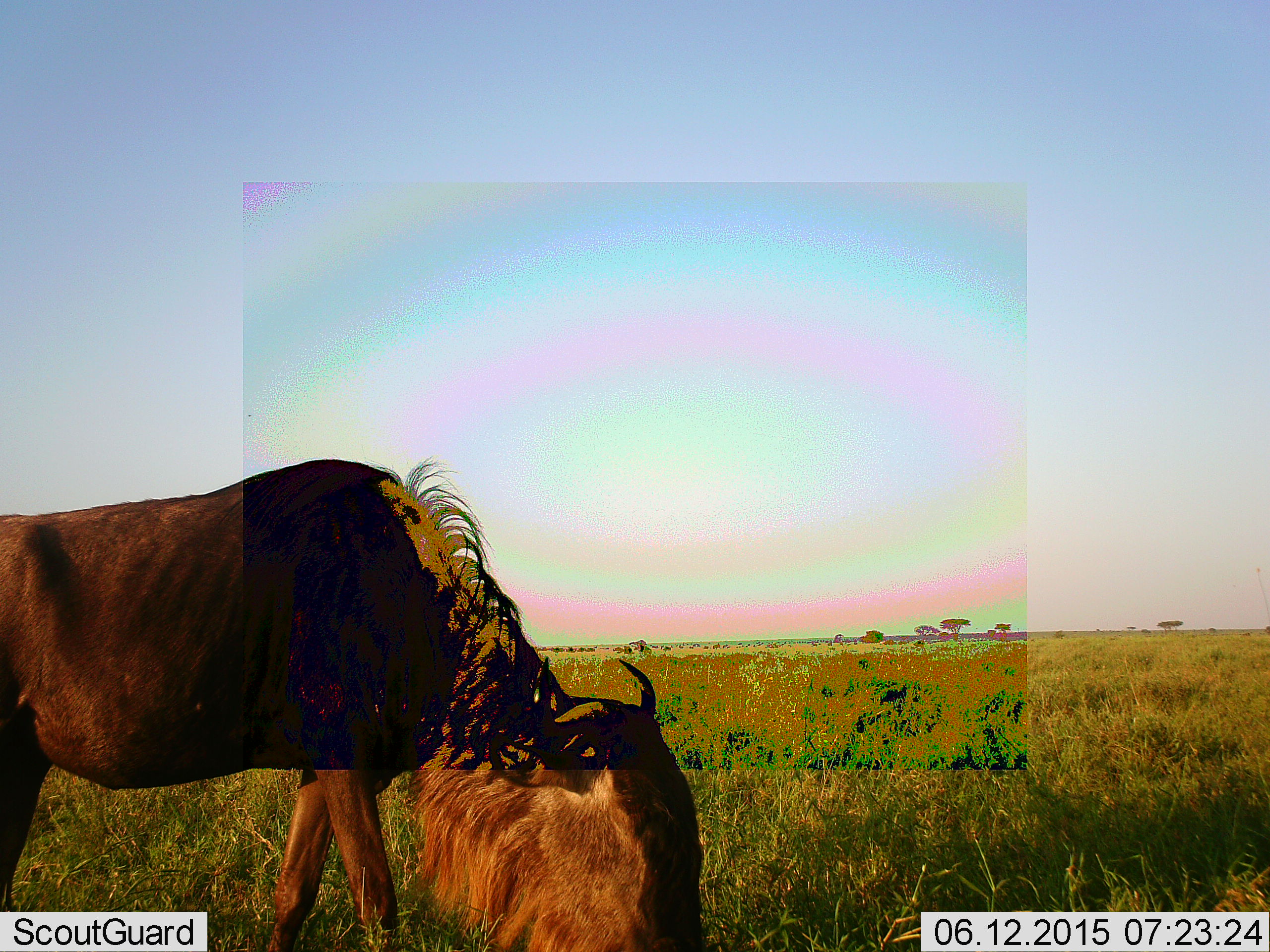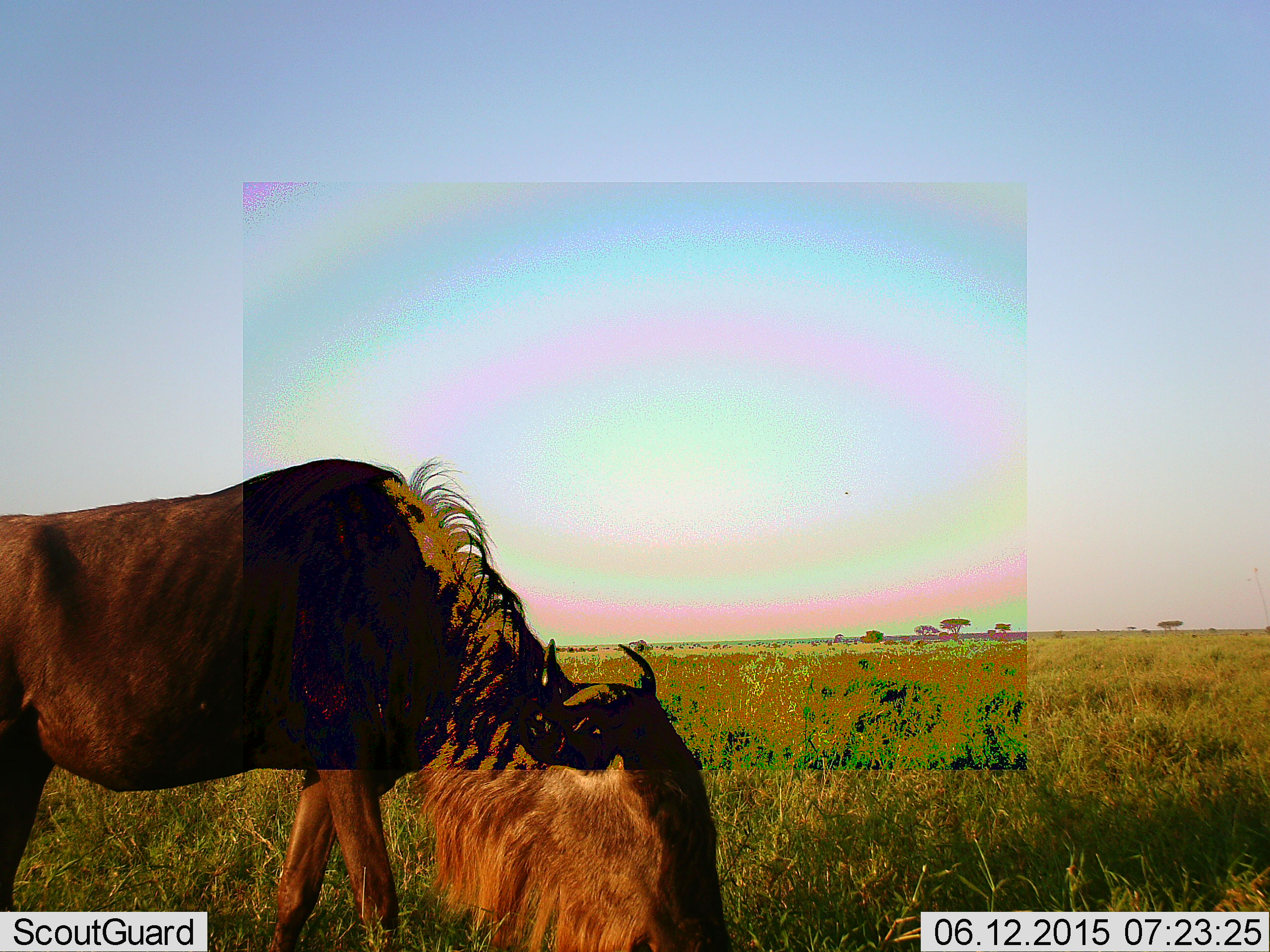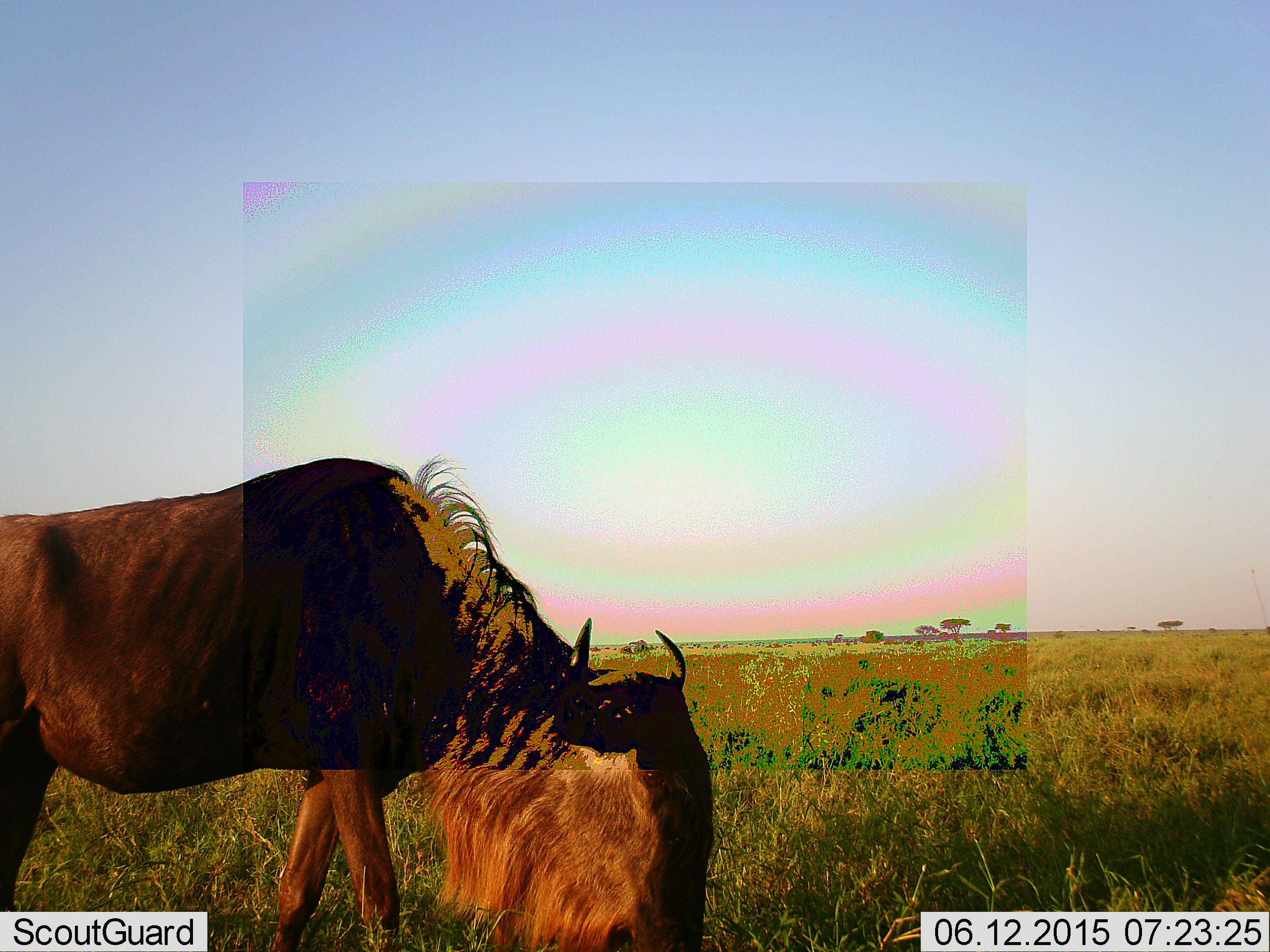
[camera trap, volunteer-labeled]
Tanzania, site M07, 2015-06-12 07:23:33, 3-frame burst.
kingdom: Animalia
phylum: Chordata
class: Mammalia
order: Artiodactyla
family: Bovidae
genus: Connochaetes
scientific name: Connochaetes taurinus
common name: blue wildebeest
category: wildebeest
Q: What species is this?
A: Wildebeest (blue wildebeest) (Connochaetes taurinus).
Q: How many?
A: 1.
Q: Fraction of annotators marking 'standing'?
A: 20%.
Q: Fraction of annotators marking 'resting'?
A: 0%.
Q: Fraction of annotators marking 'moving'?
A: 10%.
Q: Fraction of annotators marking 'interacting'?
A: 0%.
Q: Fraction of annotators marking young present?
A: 0%.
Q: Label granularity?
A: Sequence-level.